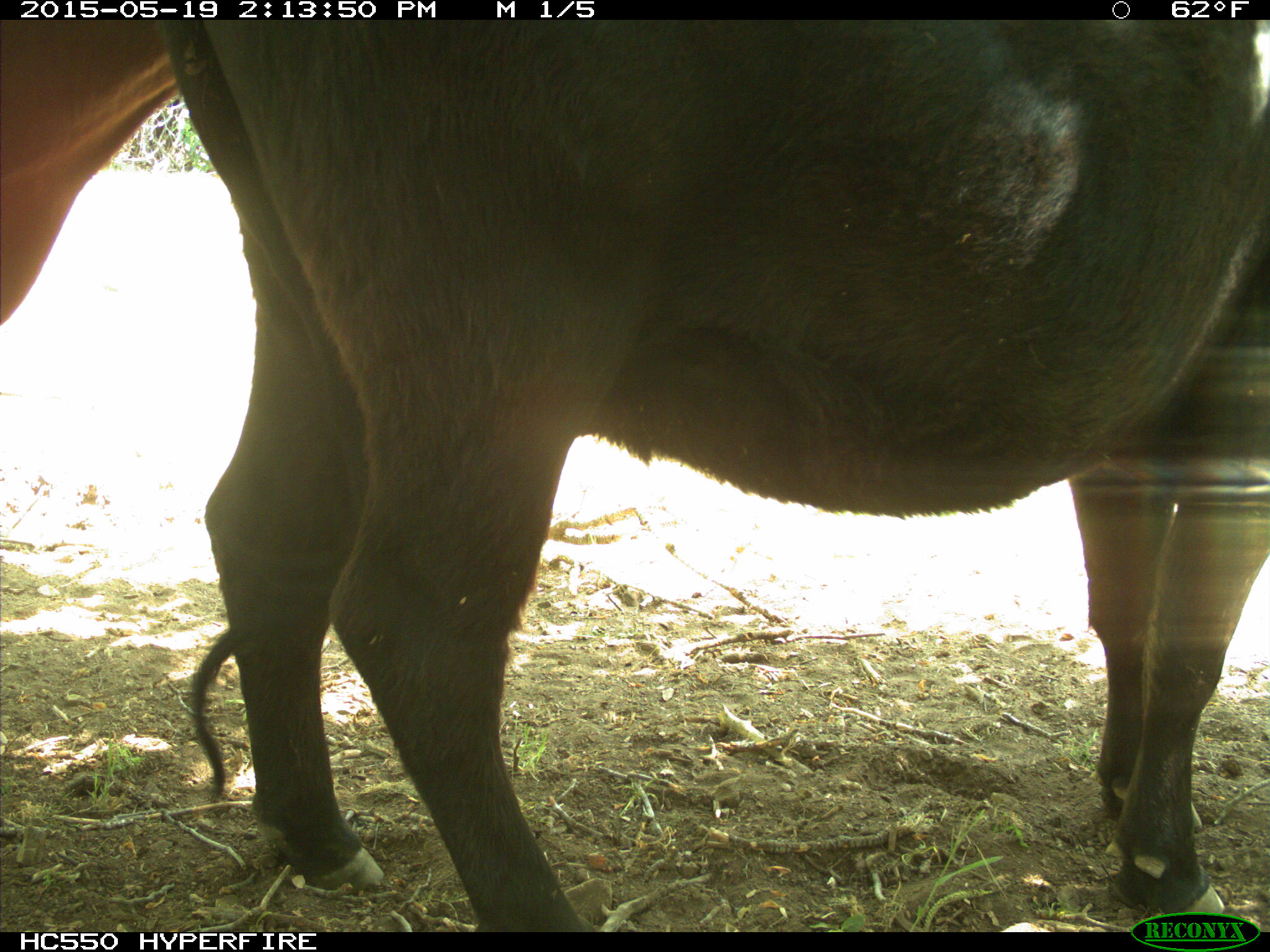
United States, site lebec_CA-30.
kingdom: Animalia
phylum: Chordata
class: Mammalia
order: Artiodactyla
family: Bovidae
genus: Bos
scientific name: Bos taurus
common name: domestic cow